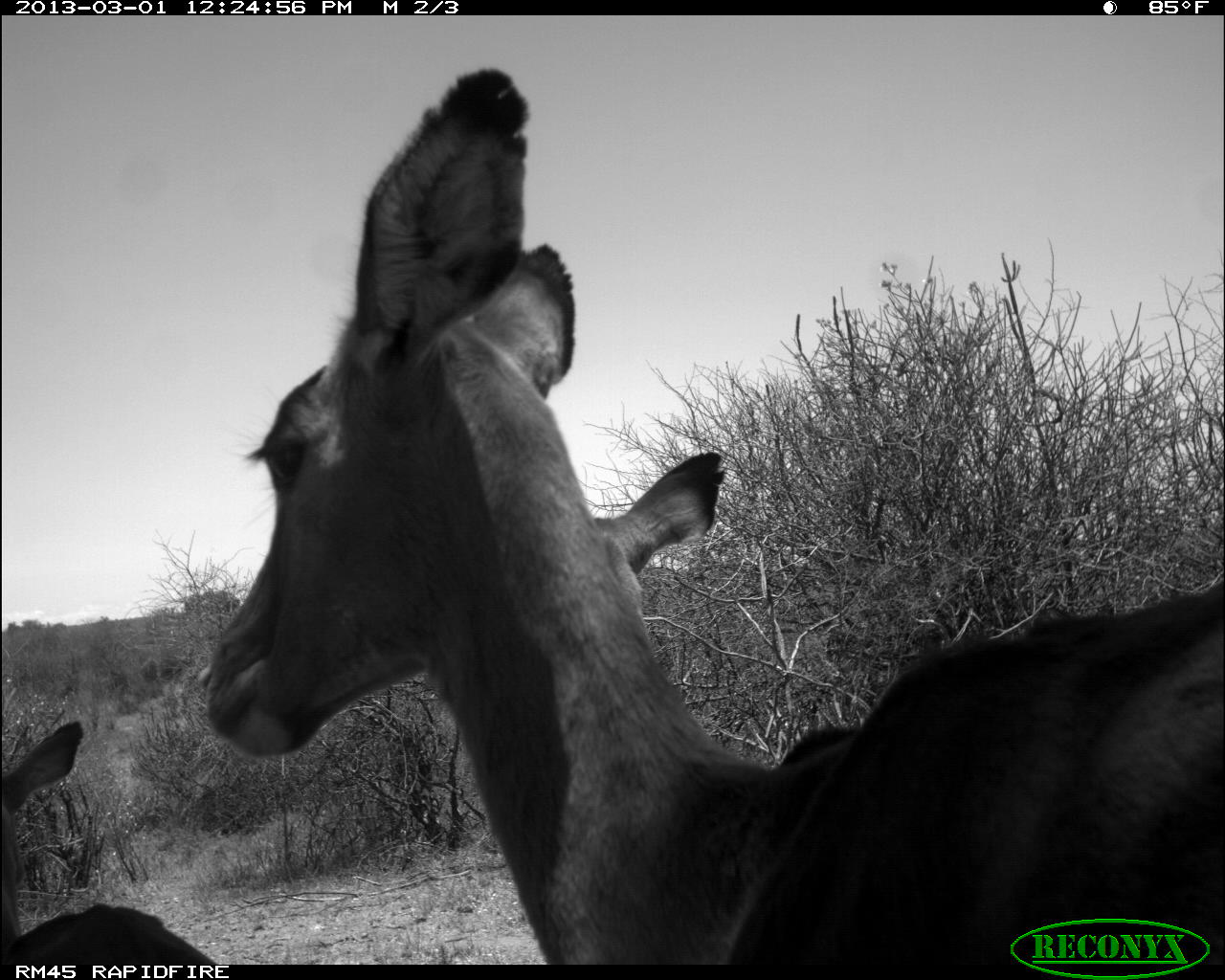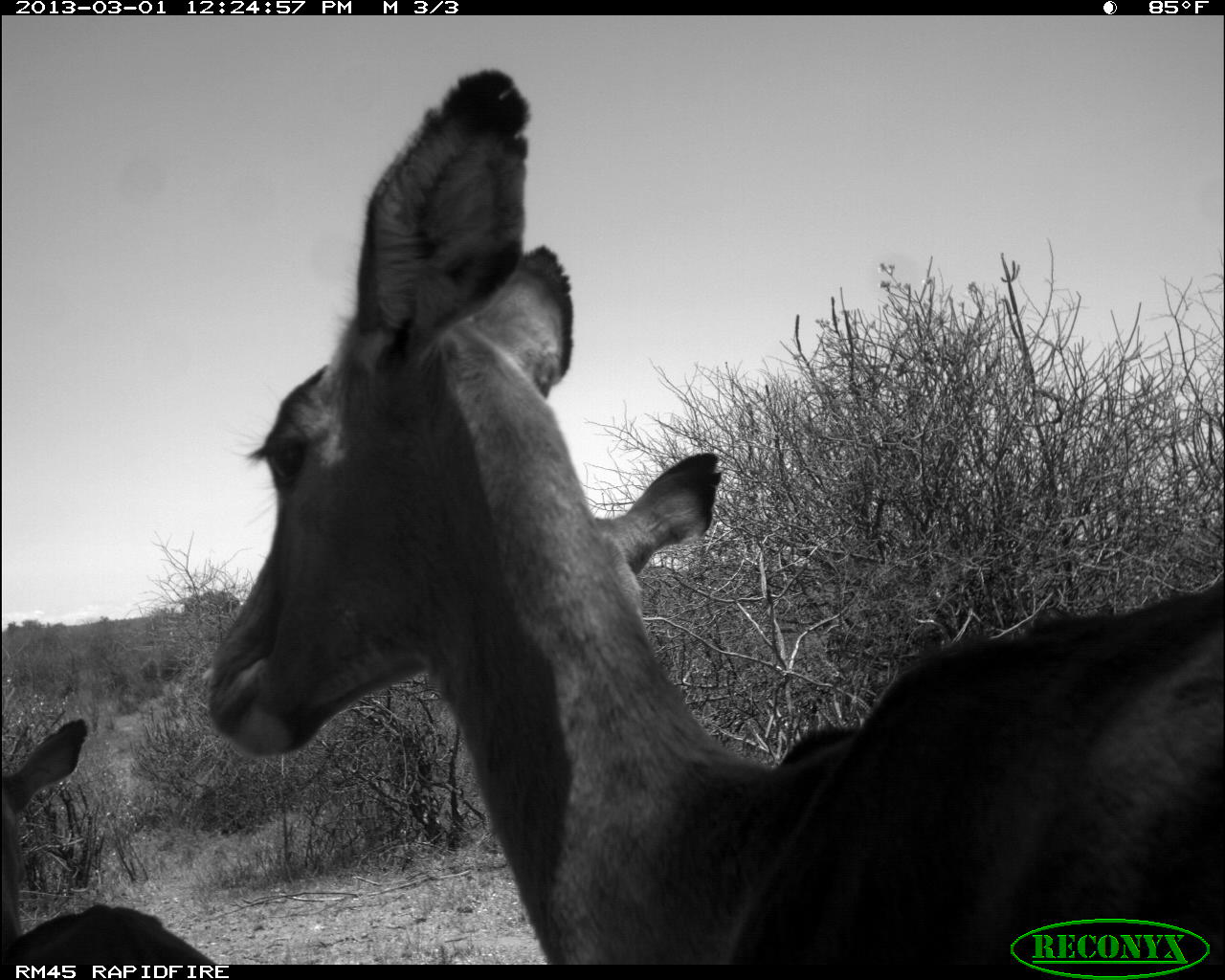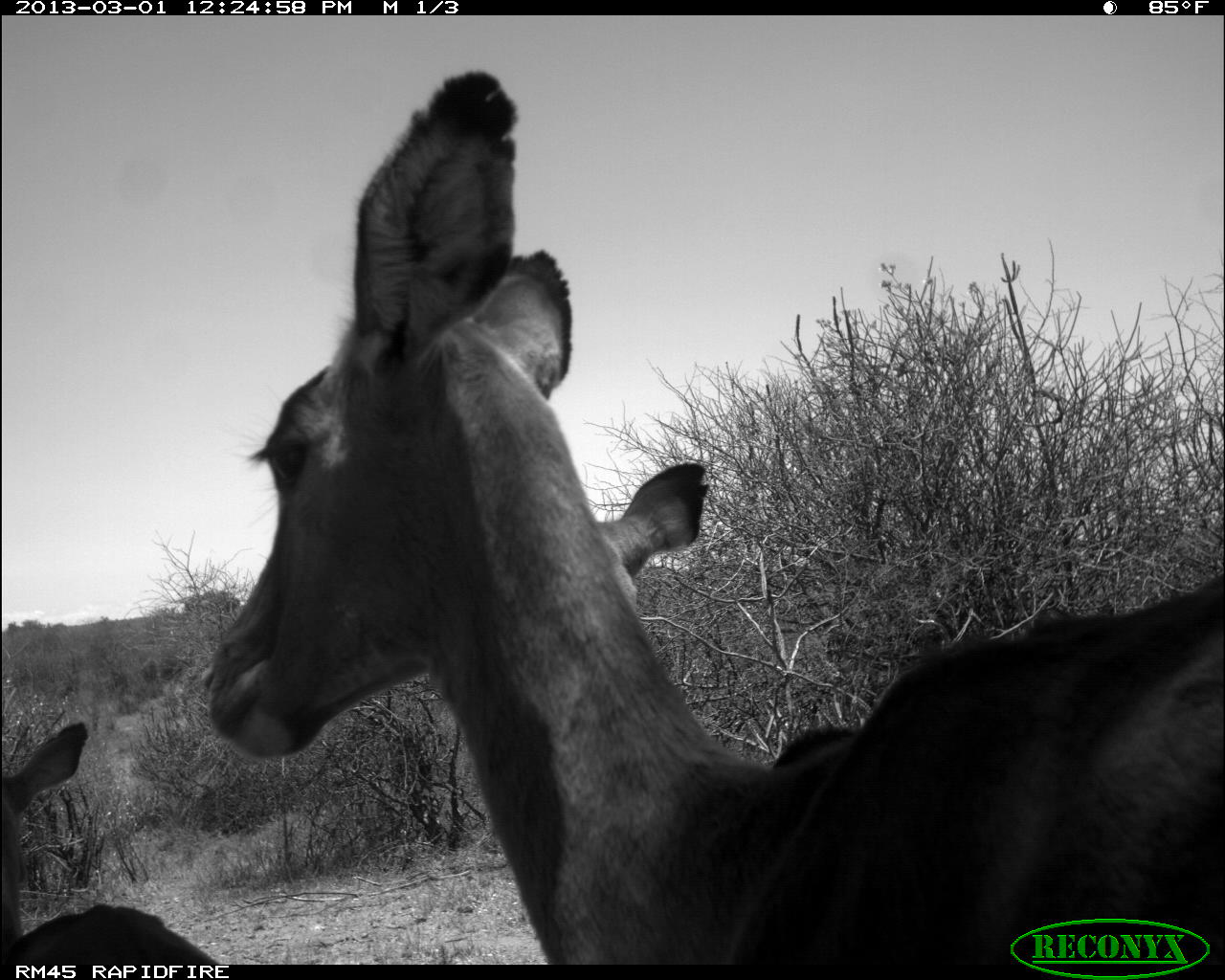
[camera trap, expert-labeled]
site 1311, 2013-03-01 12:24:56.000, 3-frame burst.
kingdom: Animalia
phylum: Chordata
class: Mammalia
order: Artiodactyla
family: Bovidae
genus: Aepyceros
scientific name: Aepyceros melampus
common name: impala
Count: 3.